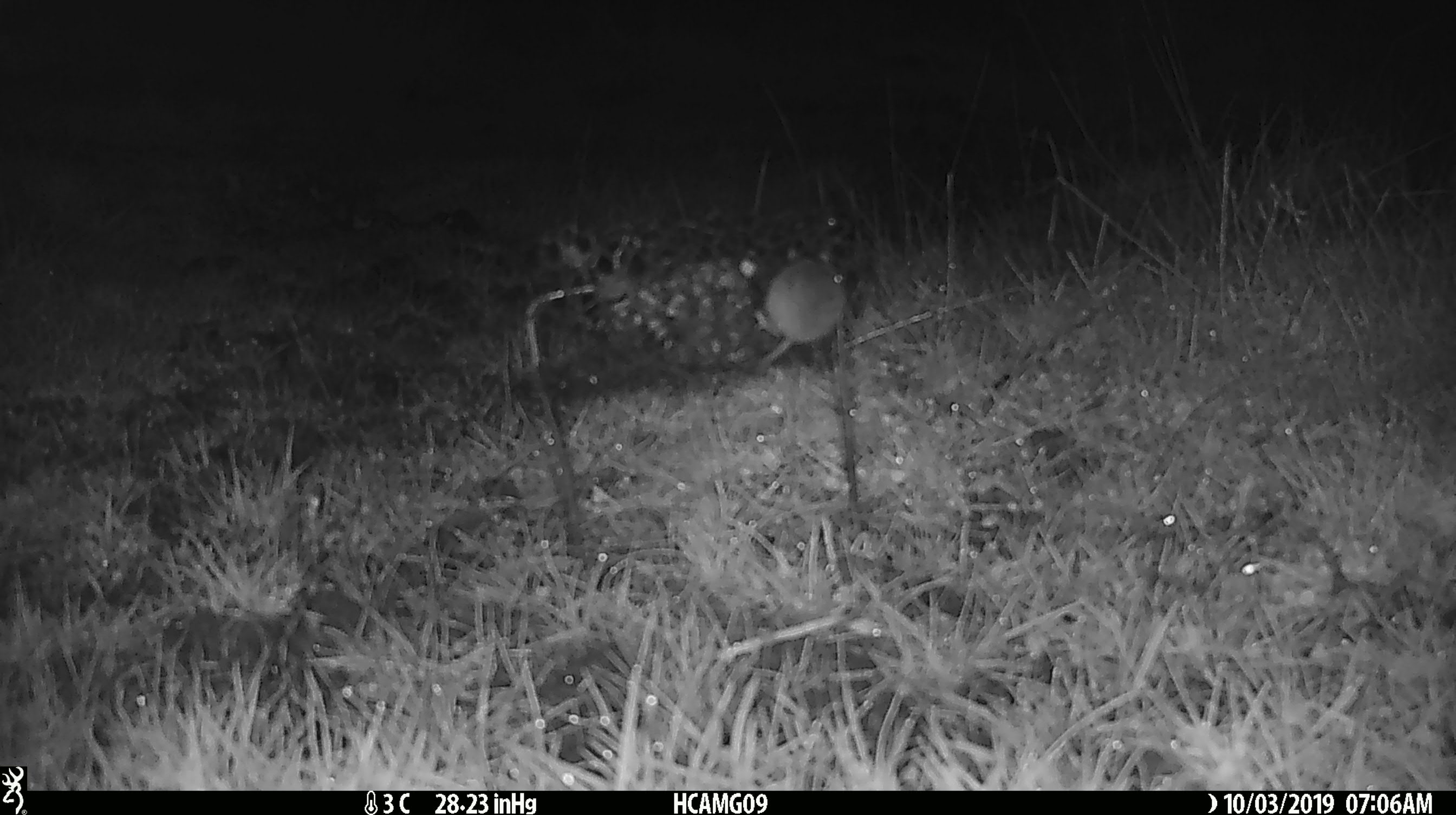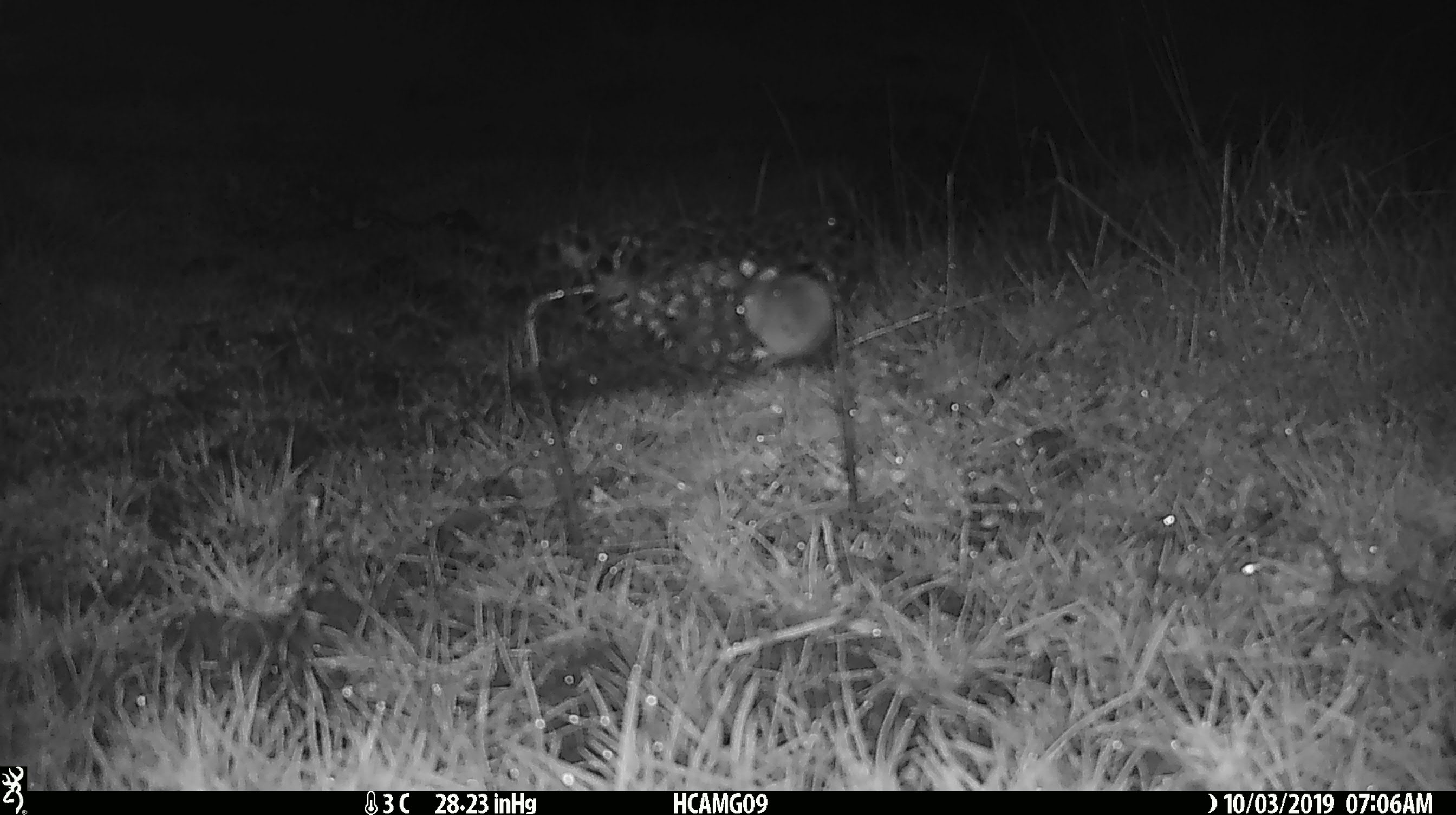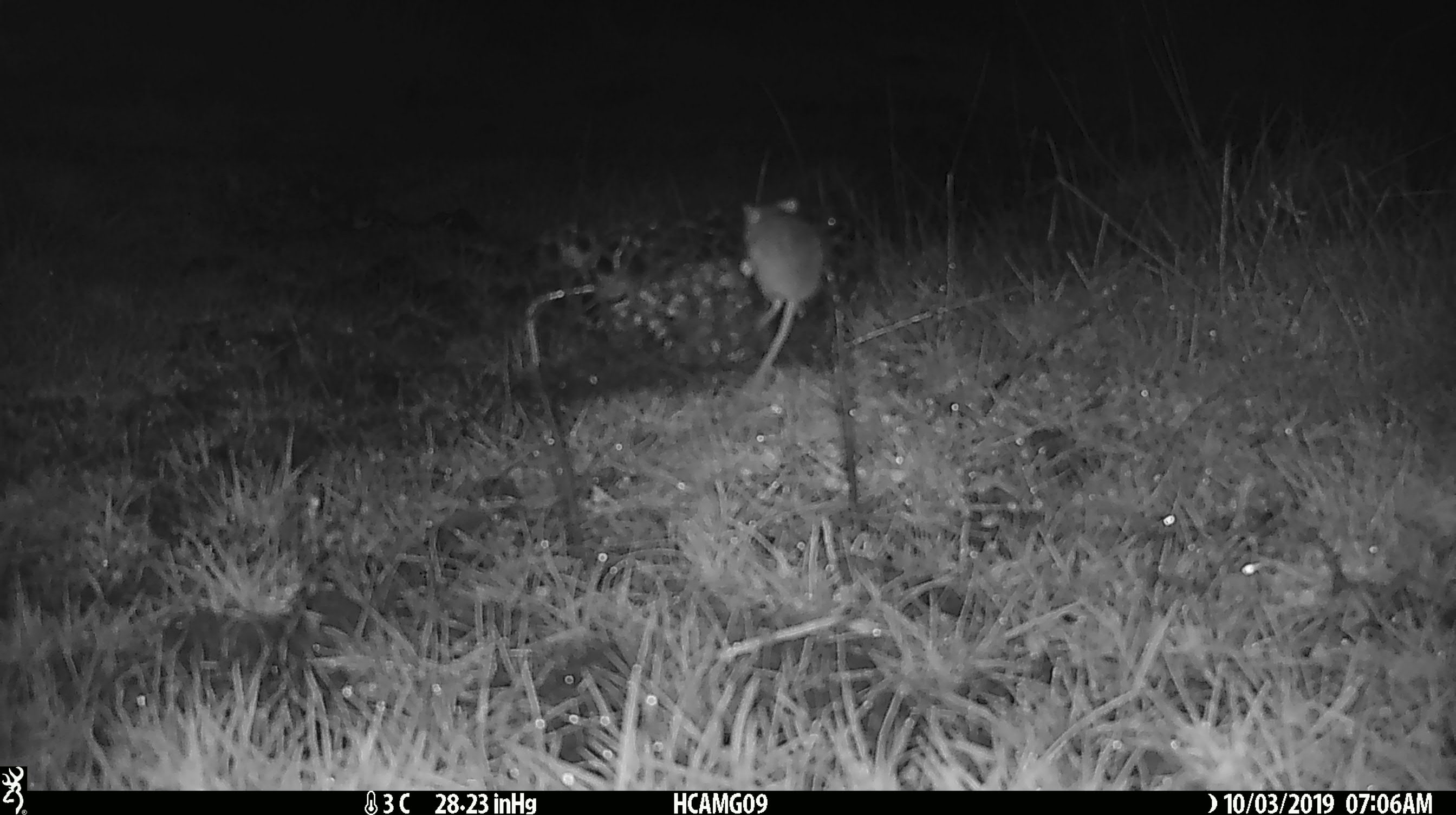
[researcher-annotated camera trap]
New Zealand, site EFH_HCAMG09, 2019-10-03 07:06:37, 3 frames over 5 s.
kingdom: Animalia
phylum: Chordata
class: Mammalia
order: Rodentia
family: Muridae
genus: Mus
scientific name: Mus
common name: mouse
Mouse (Mus).